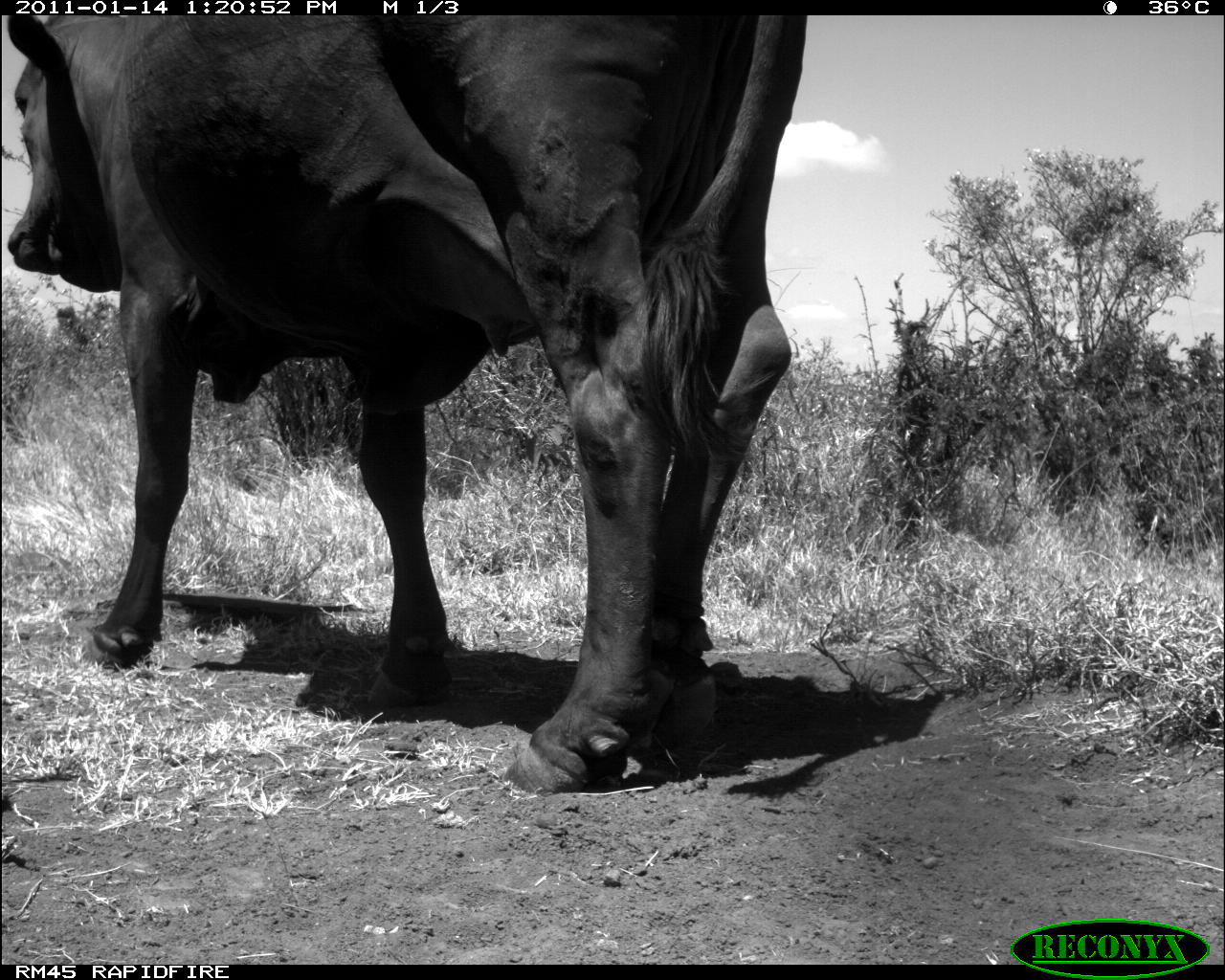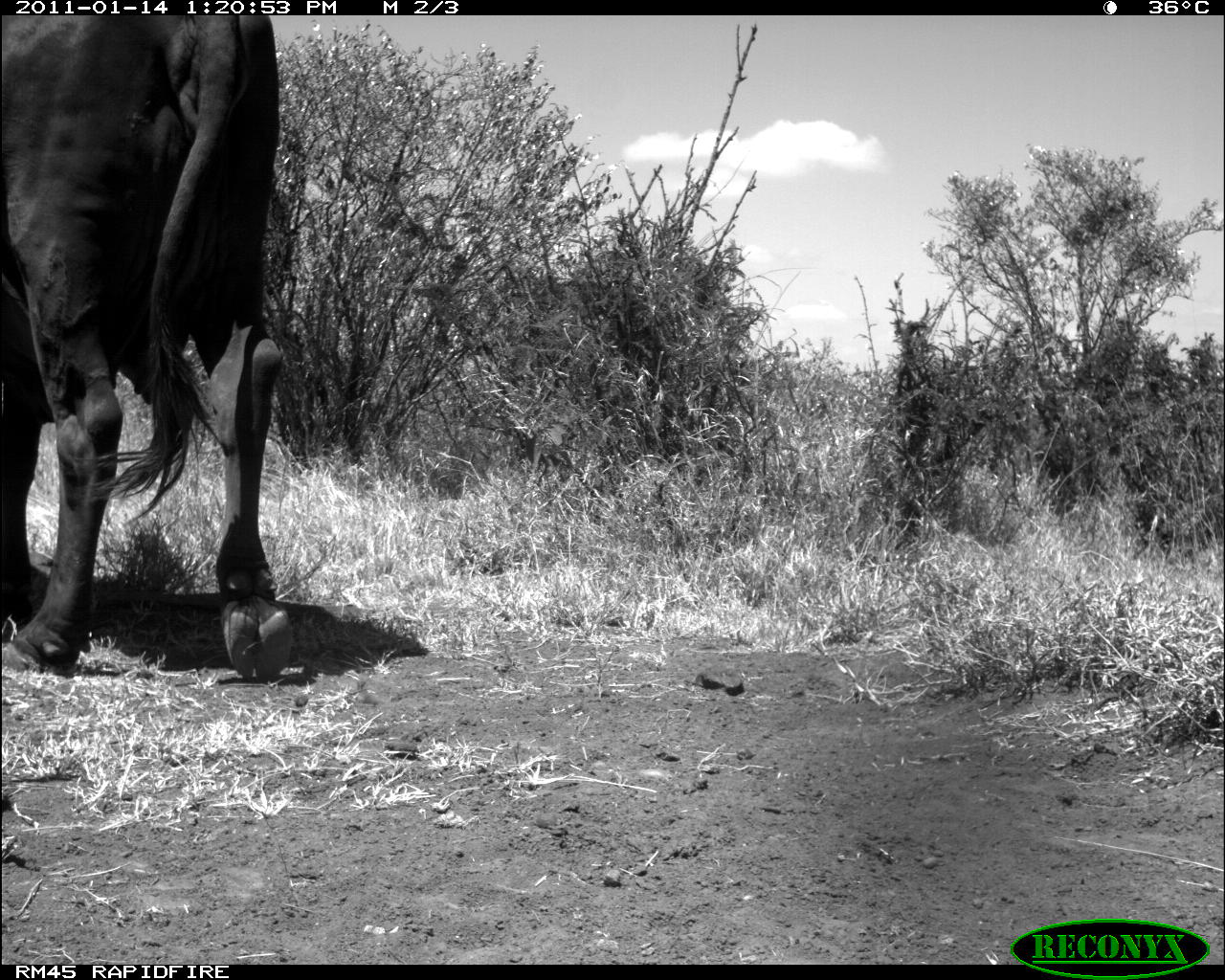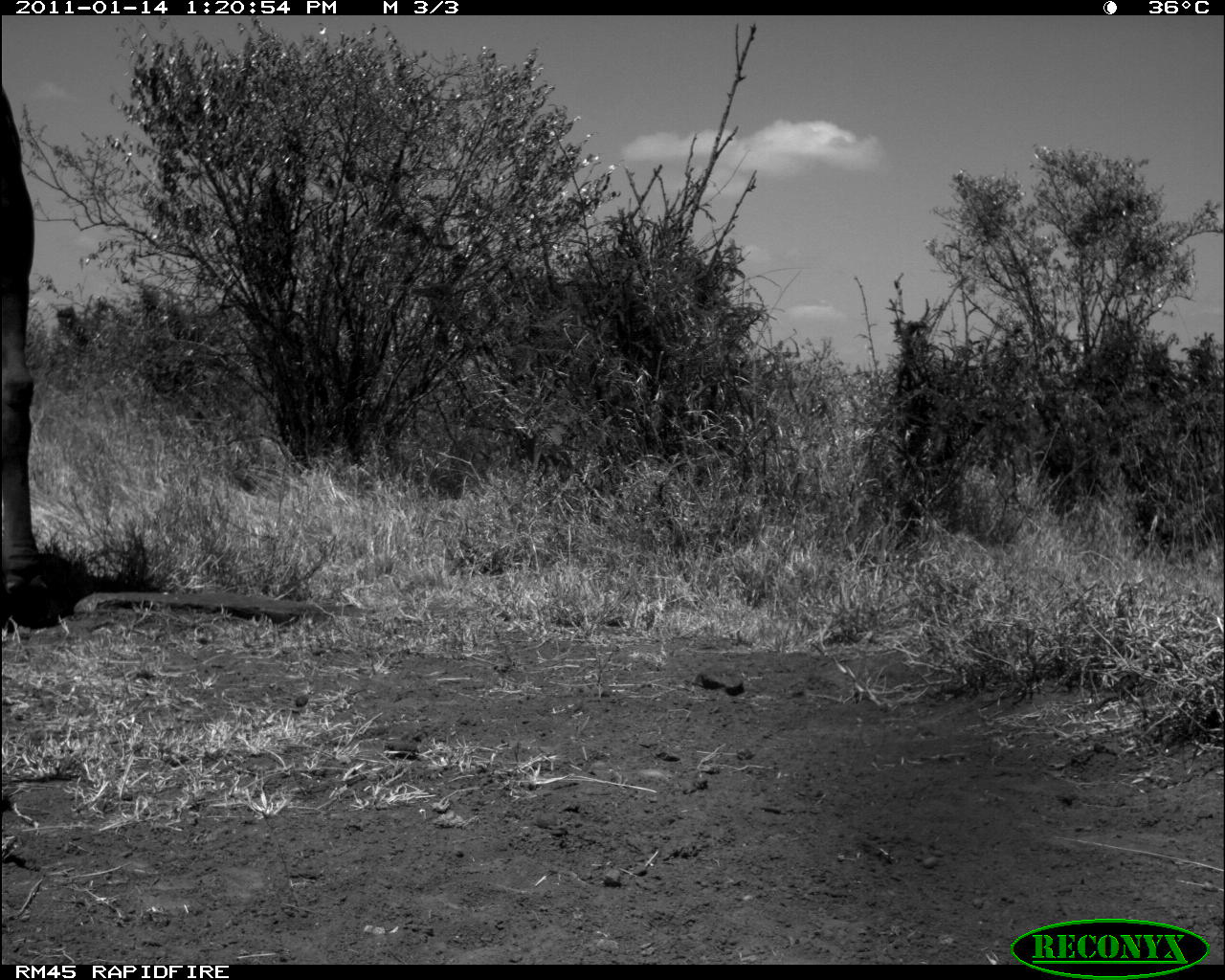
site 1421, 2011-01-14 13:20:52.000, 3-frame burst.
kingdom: Animalia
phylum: Chordata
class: Mammalia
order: Artiodactyla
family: Bovidae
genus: Bos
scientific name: Bos taurus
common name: domestic cattle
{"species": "Bos taurus (domestic cattle)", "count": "2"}